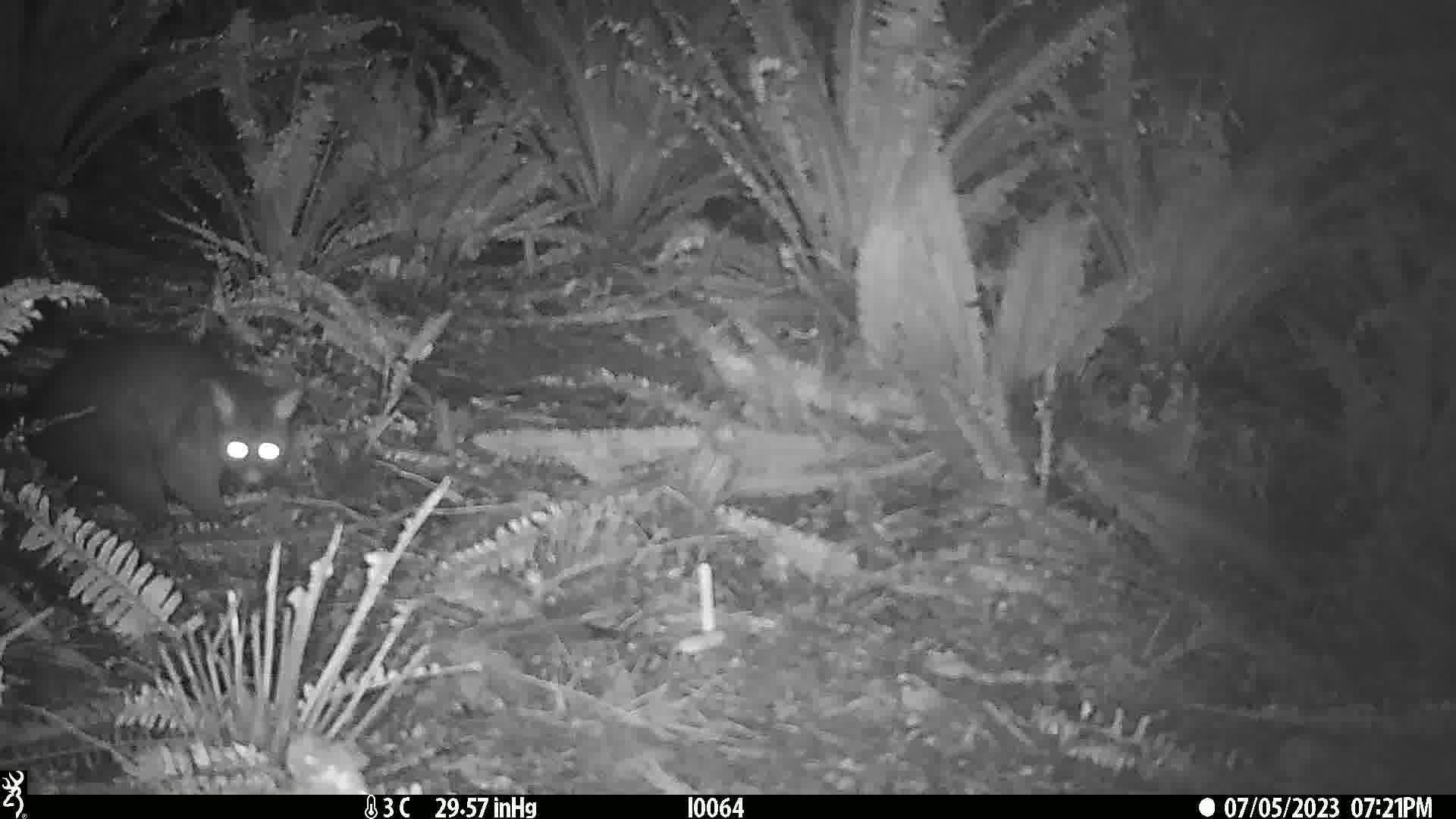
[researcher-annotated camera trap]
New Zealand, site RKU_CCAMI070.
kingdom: Animalia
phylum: Chordata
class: Mammalia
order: Diprotodontia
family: Phalangeridae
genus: Trichosurus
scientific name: Trichosurus vulpecula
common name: common brushtail possum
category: possum